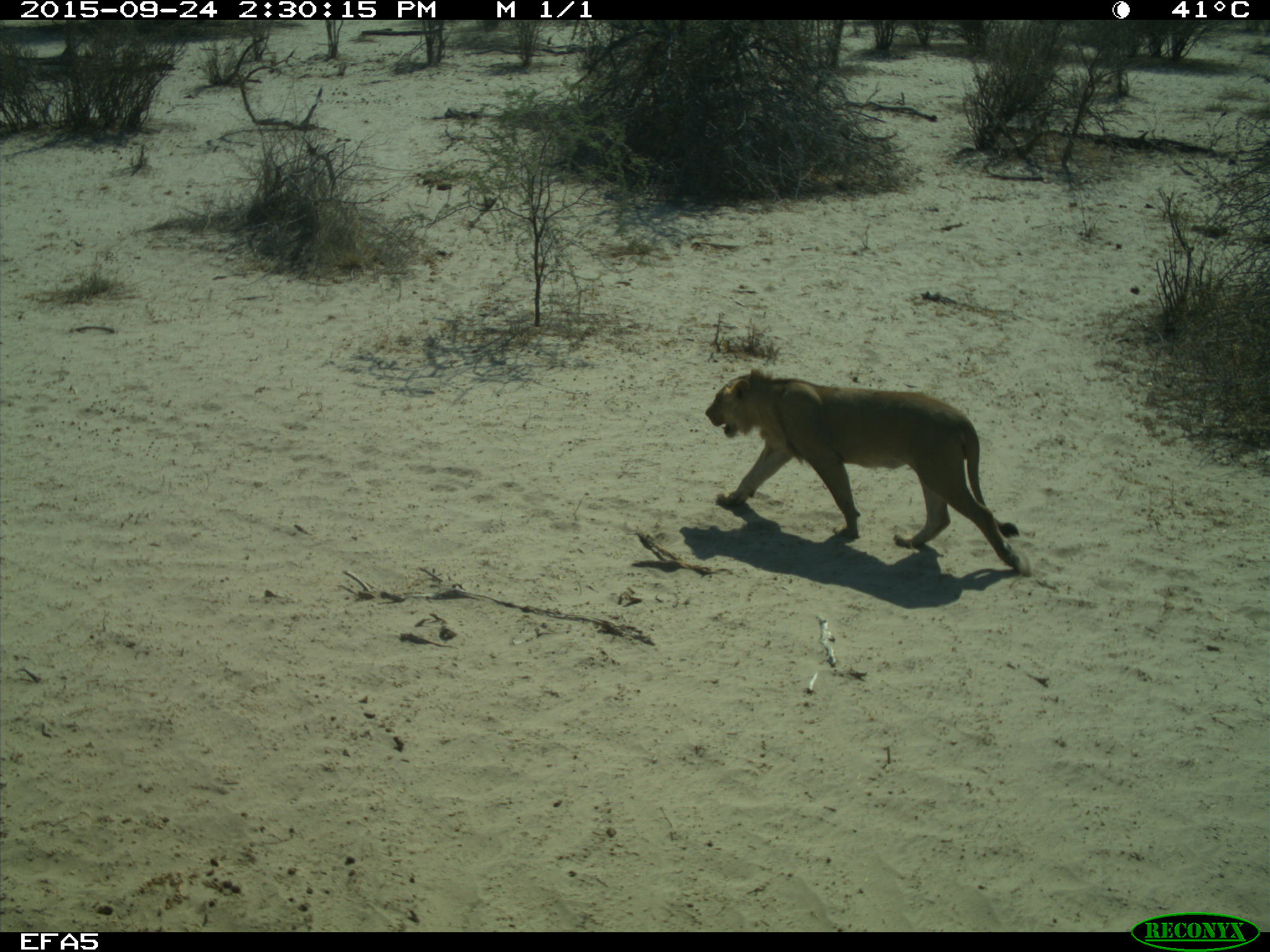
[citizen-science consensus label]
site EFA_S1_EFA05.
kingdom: Animalia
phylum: Chordata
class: Mammalia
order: Carnivora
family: Felidae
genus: Panthera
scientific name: Panthera leo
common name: lion male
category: lionmale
Lionmale (lion male) (Panthera leo), count 1. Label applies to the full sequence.